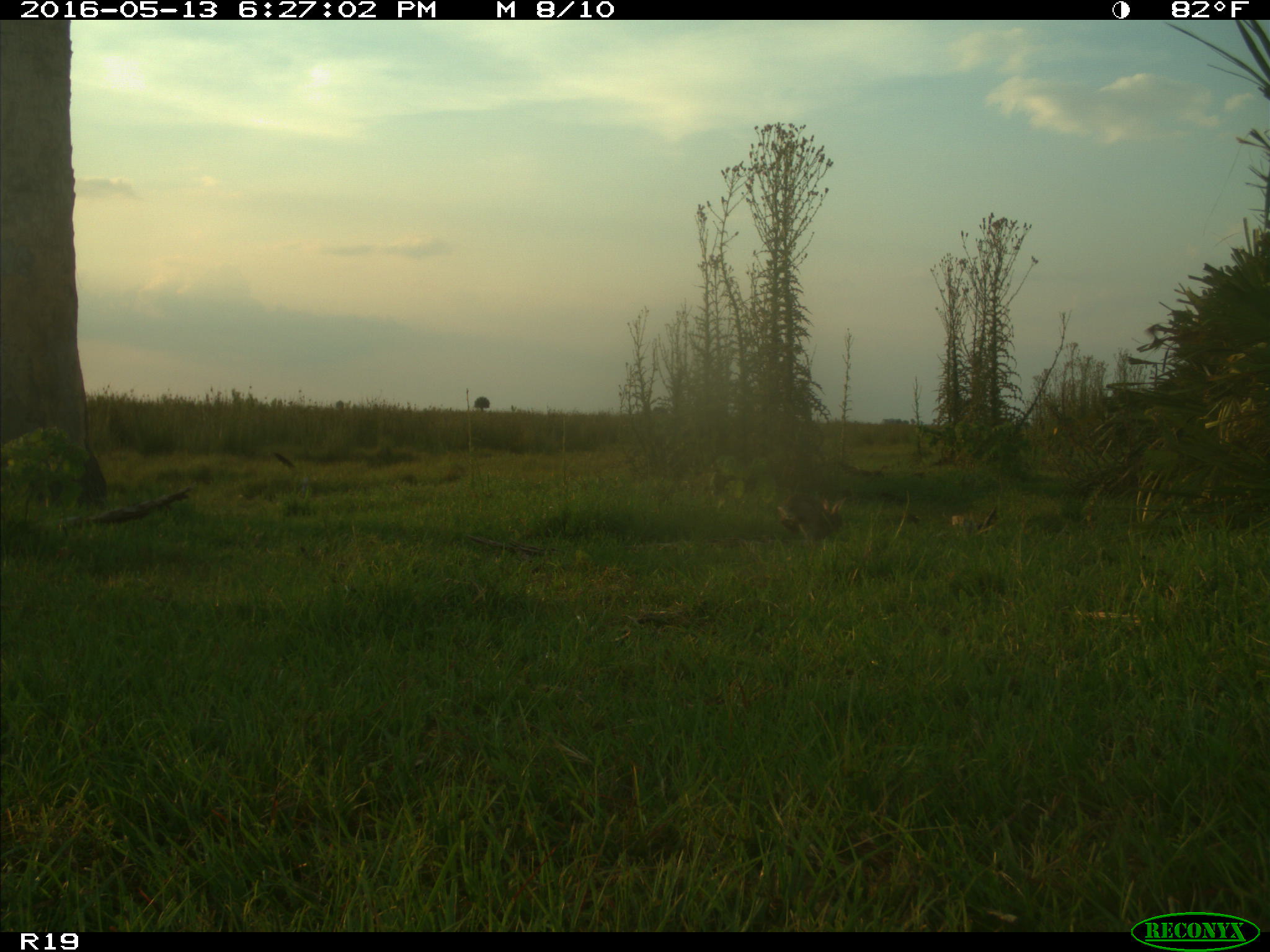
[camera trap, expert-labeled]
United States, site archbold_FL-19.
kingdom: Animalia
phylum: Chordata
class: Mammalia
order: Lagomorpha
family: Leporidae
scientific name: Leporidae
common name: rabbits and hares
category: unidentified rabbit